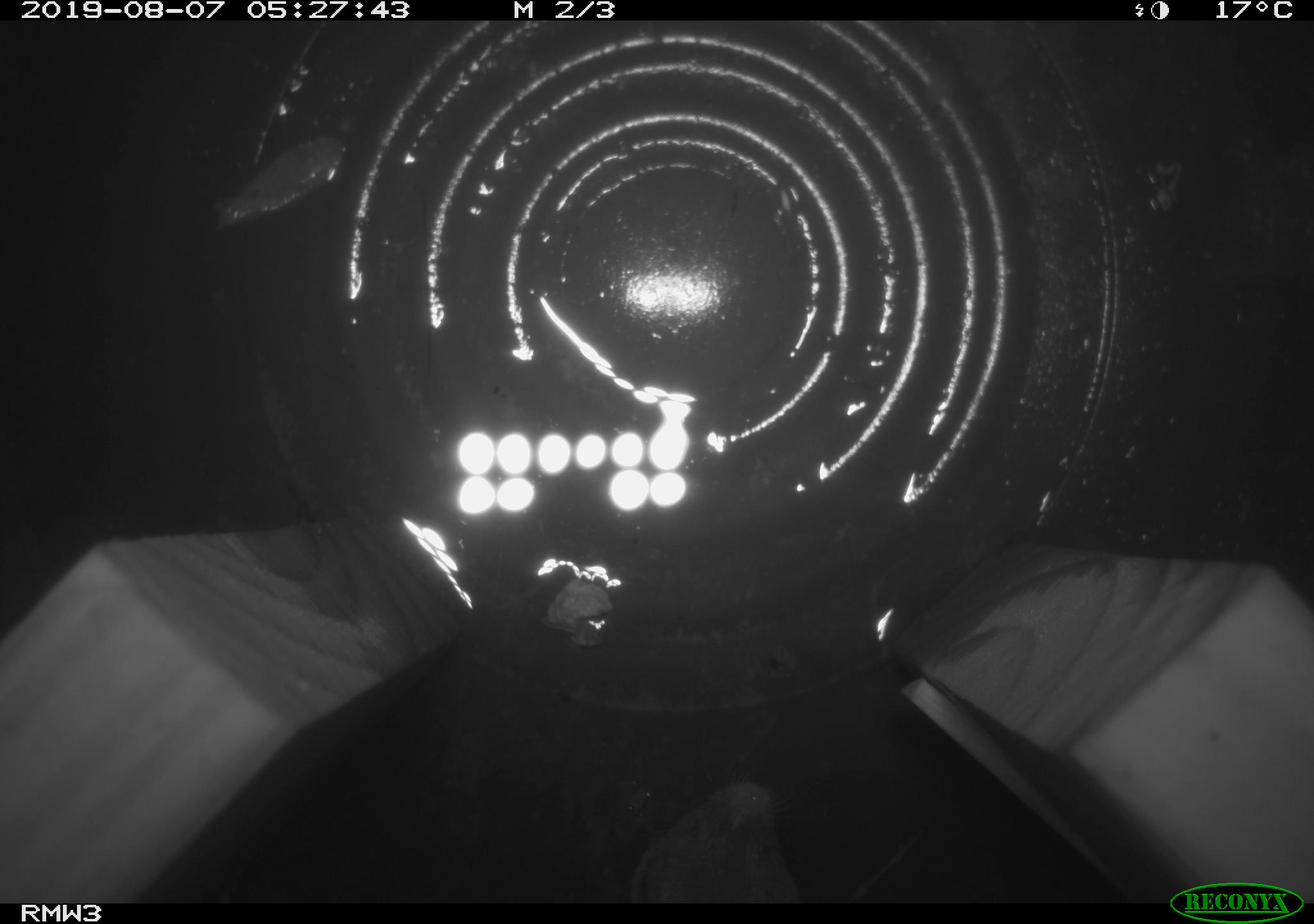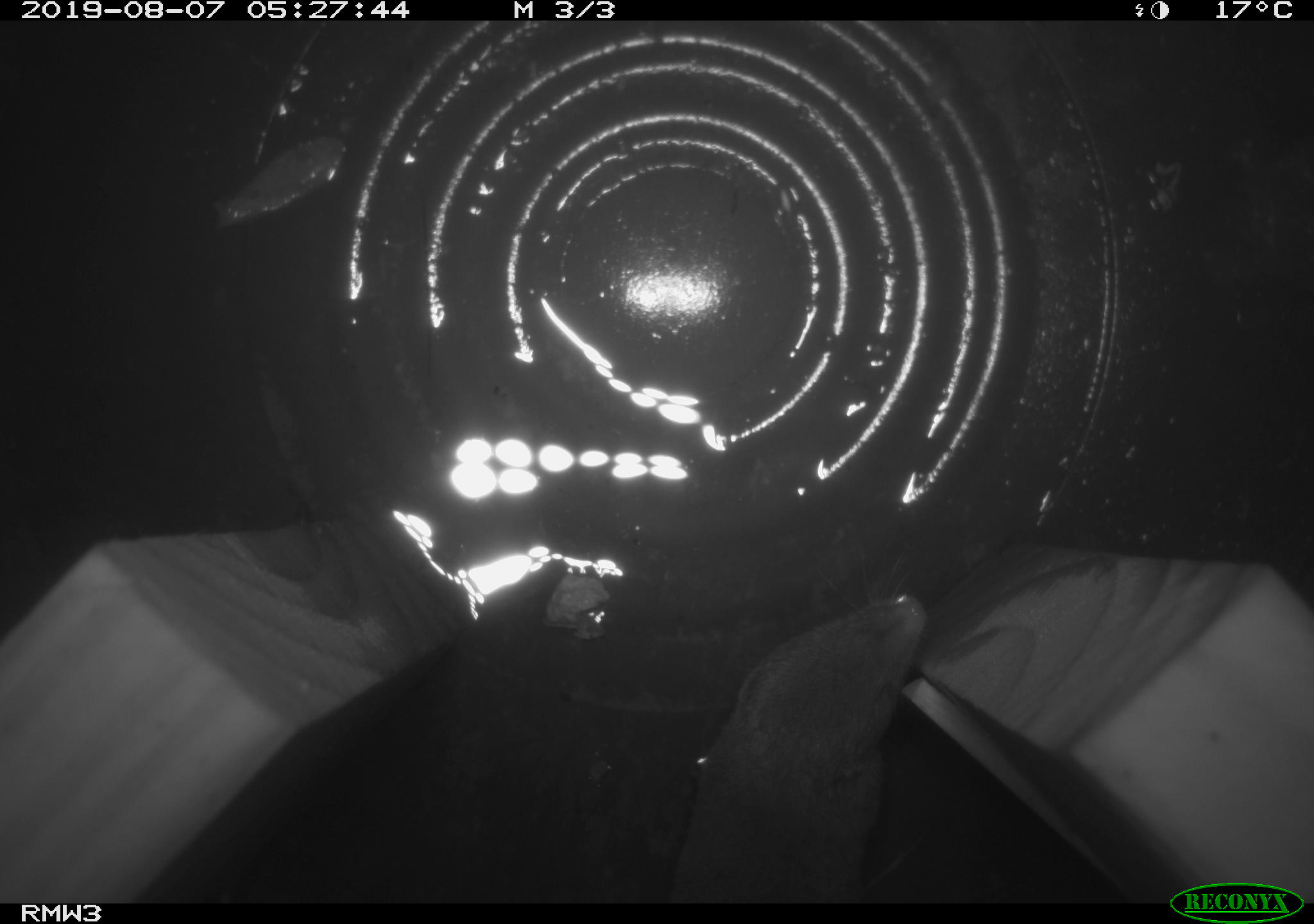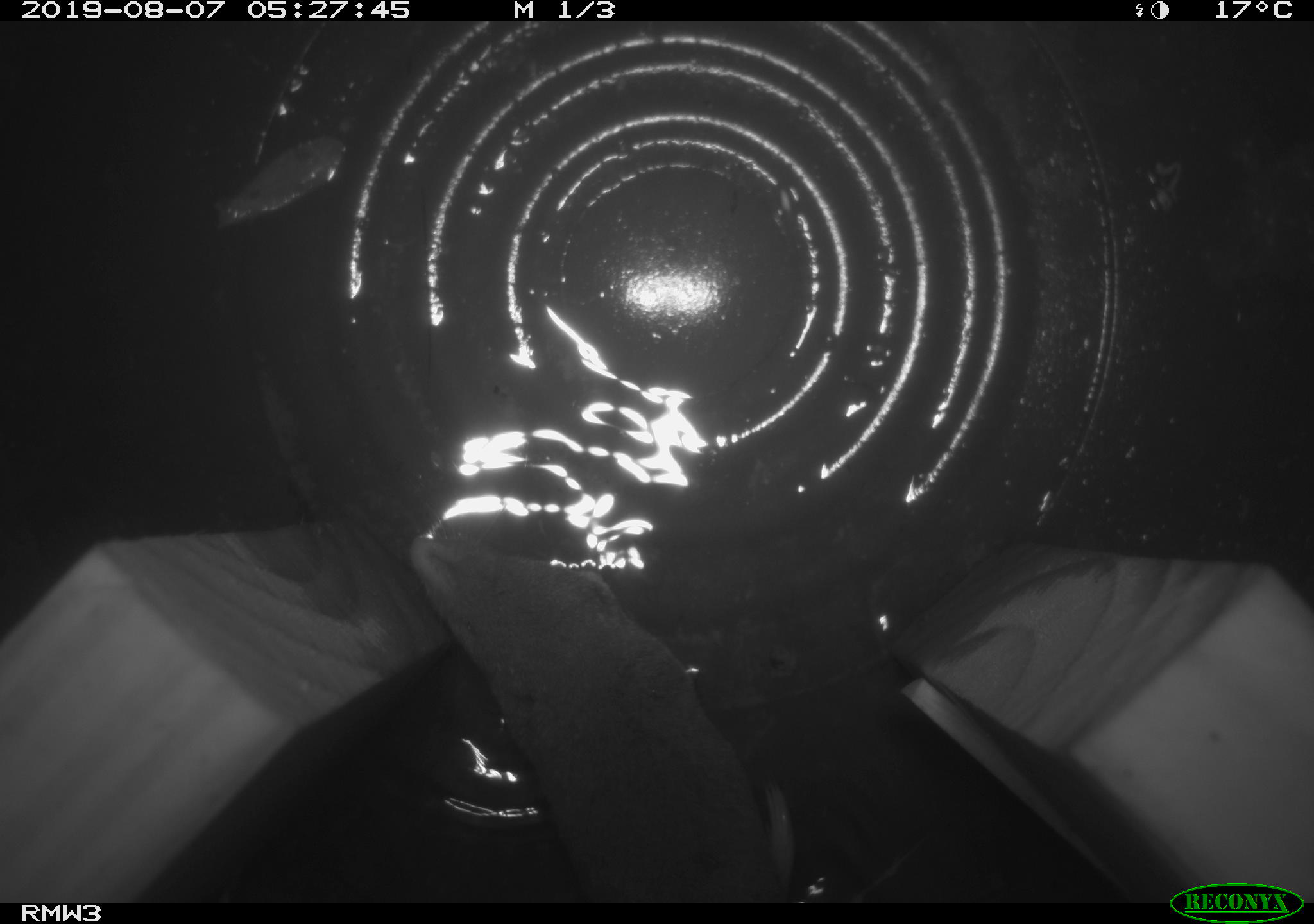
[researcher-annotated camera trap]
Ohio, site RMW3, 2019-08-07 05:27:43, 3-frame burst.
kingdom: Animalia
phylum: Chordata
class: Mammalia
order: Eulipotyphla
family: Soricidae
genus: Blarina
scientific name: Blarina brevicauda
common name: northern short-tailed shrew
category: n. short-tailed shrew